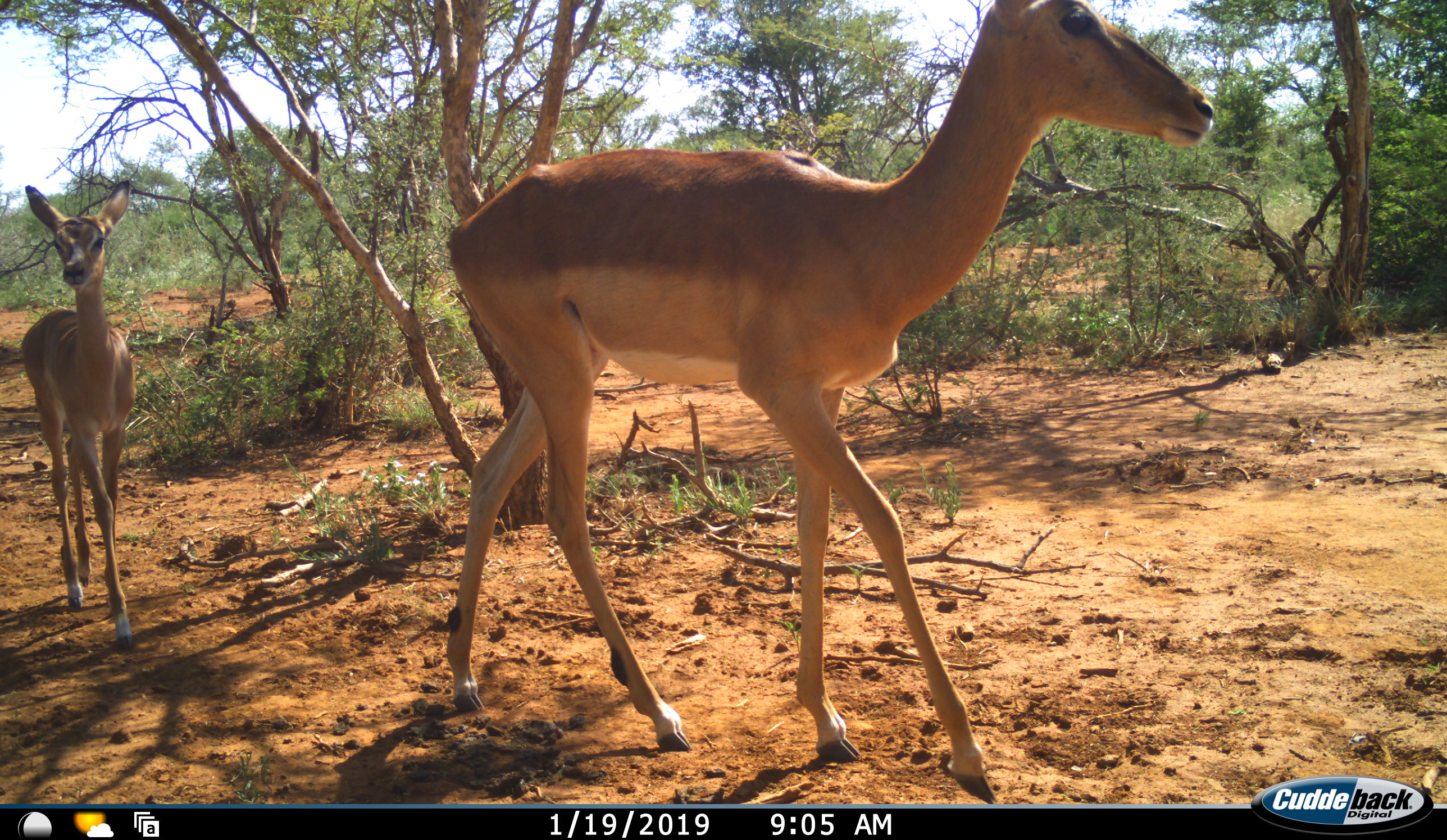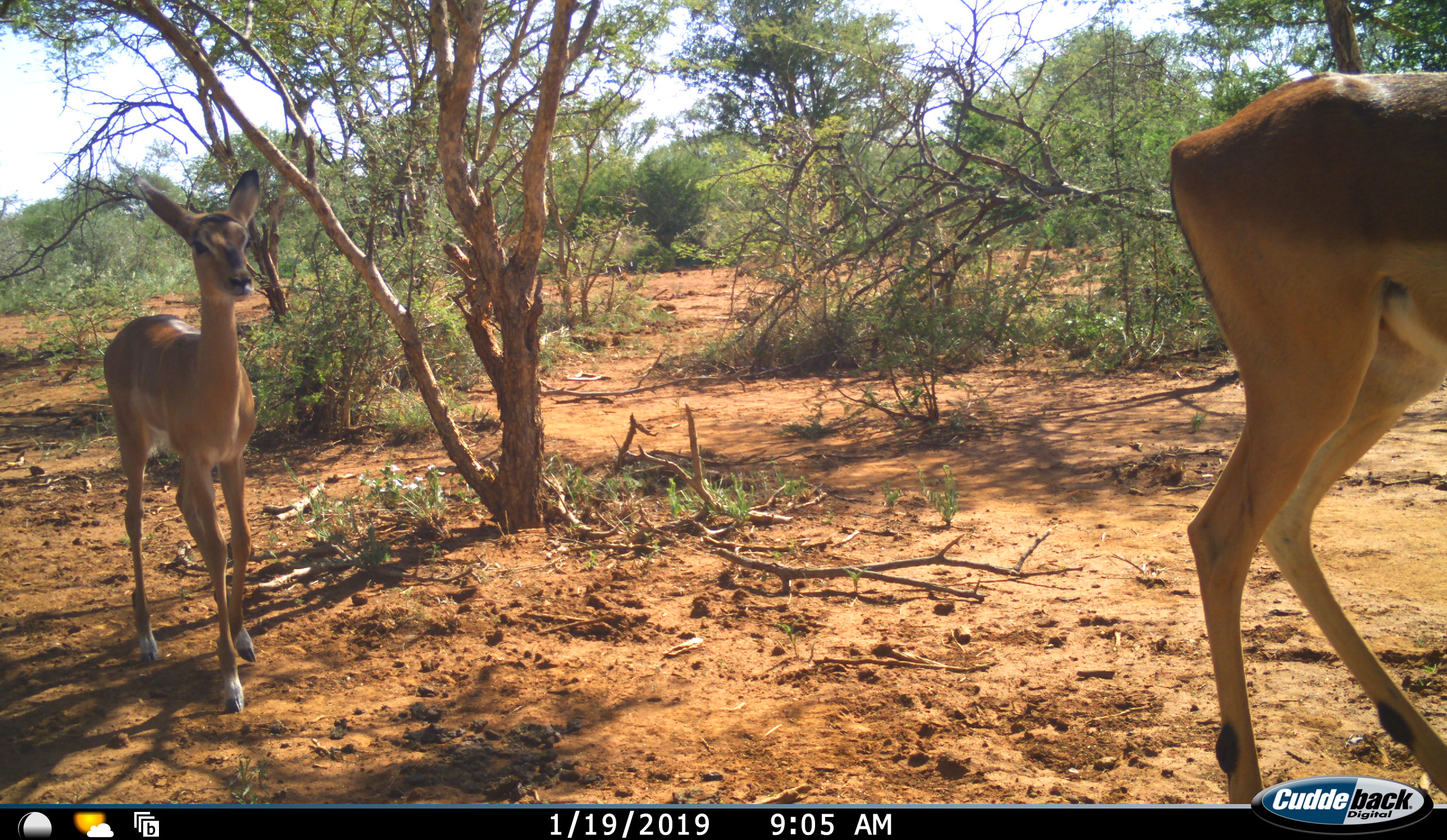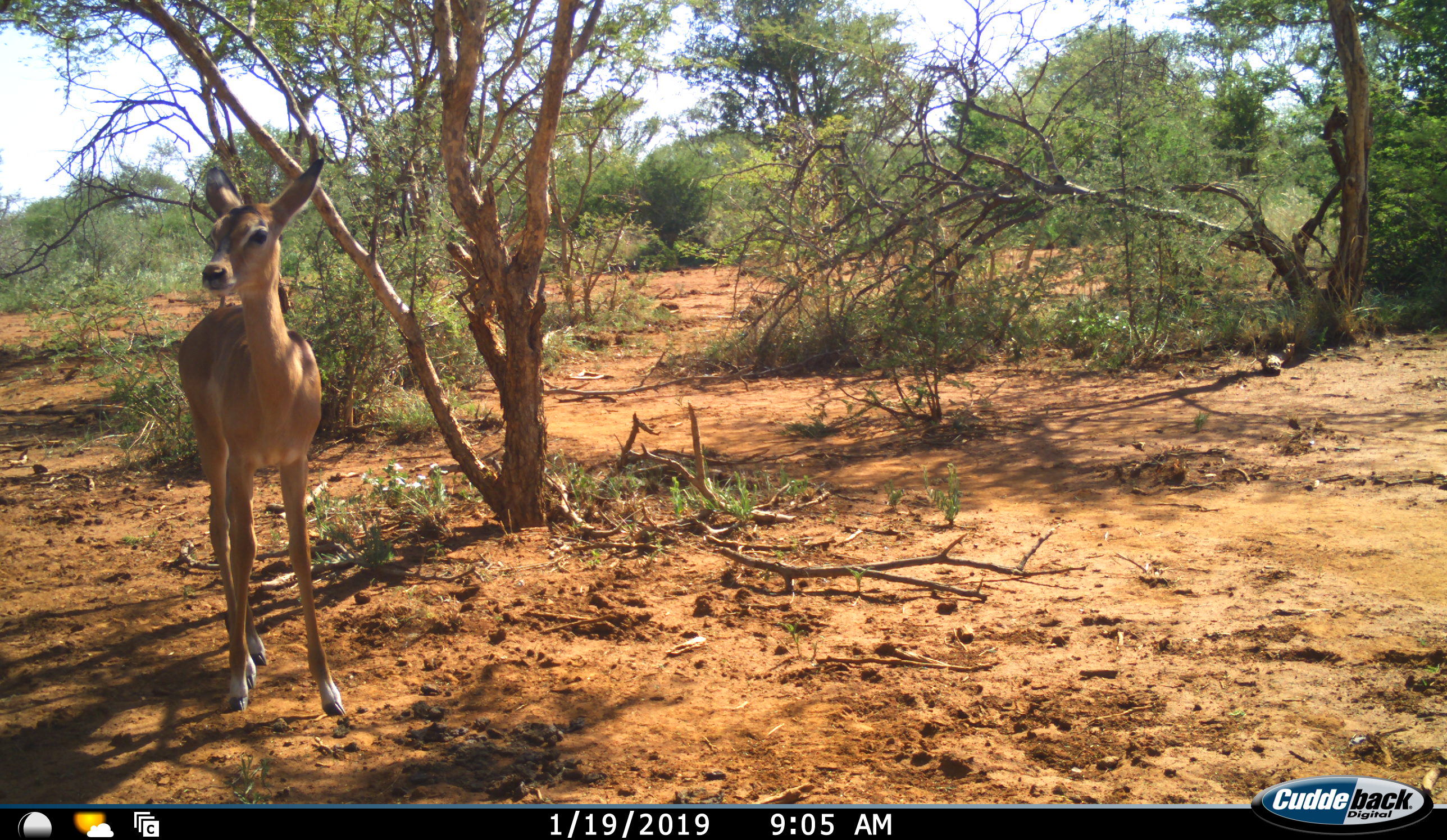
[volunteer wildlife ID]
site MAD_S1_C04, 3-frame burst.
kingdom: Animalia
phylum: Chordata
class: Mammalia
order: Artiodactyla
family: Bovidae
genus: Aepyceros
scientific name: Aepyceros melampus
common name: impala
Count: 2.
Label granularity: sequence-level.